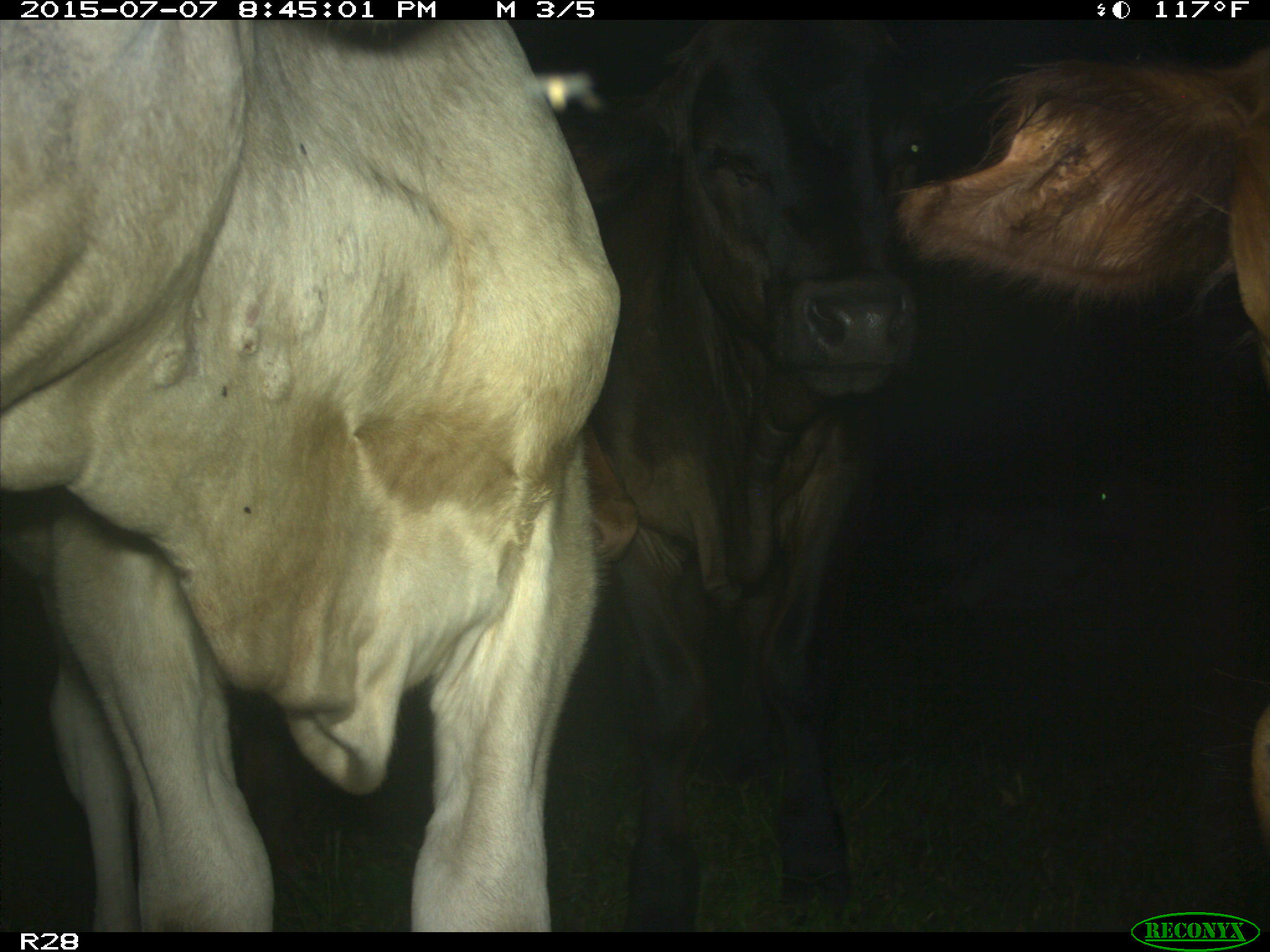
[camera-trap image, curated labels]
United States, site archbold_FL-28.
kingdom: Animalia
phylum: Chordata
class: Mammalia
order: Artiodactyla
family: Bovidae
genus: Bos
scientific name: Bos taurus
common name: domestic cow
Bos taurus (domestic cow).